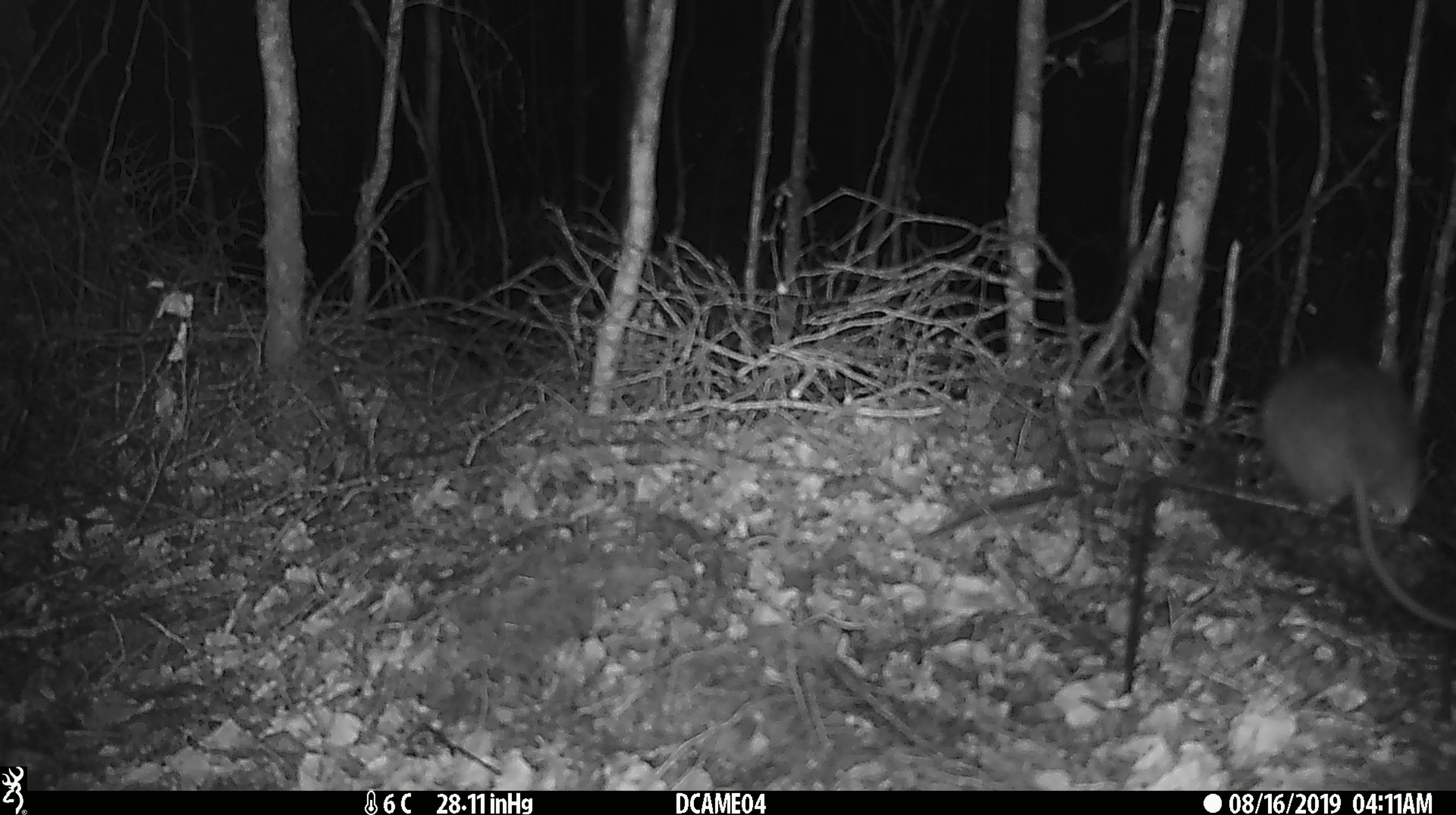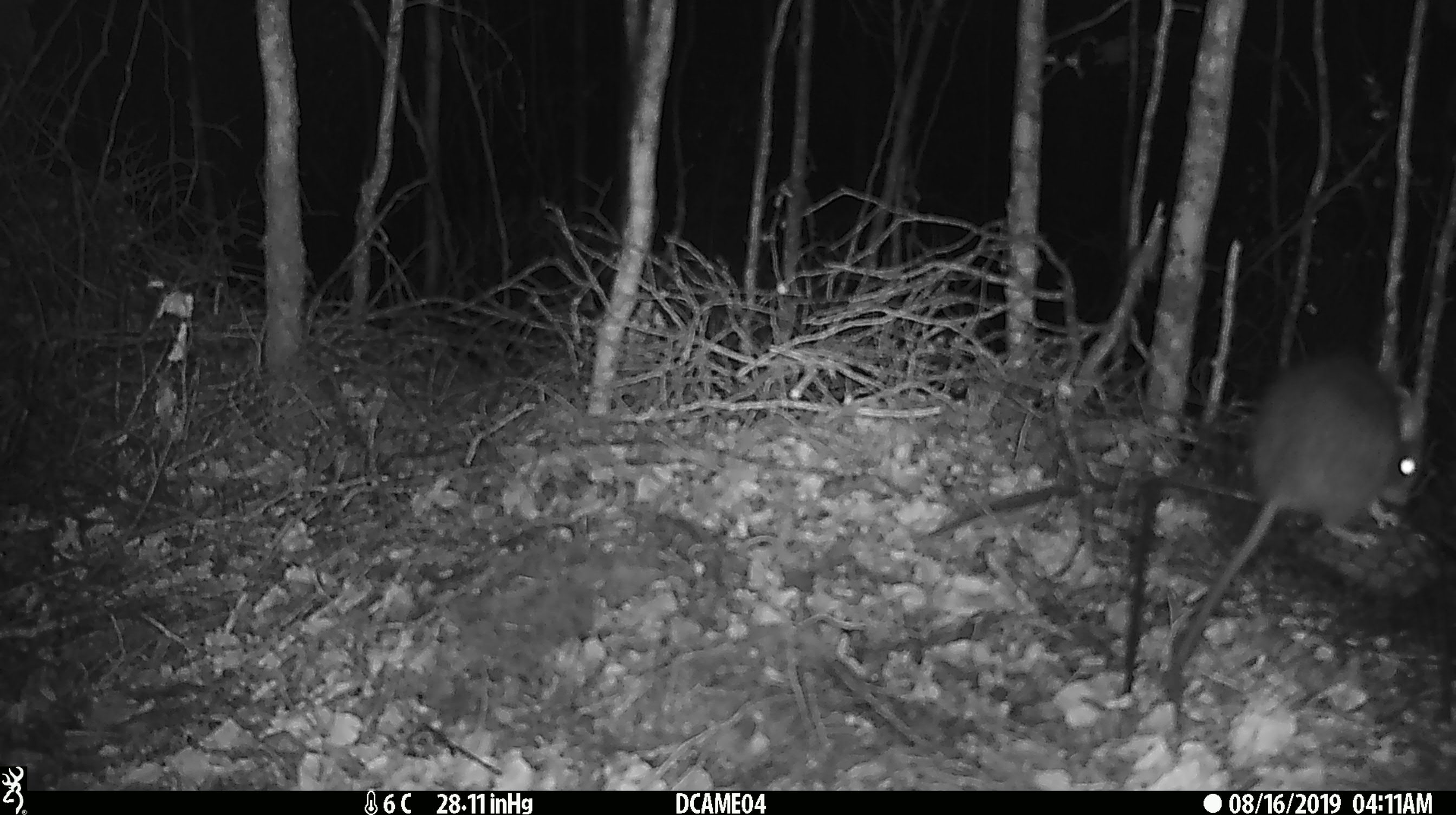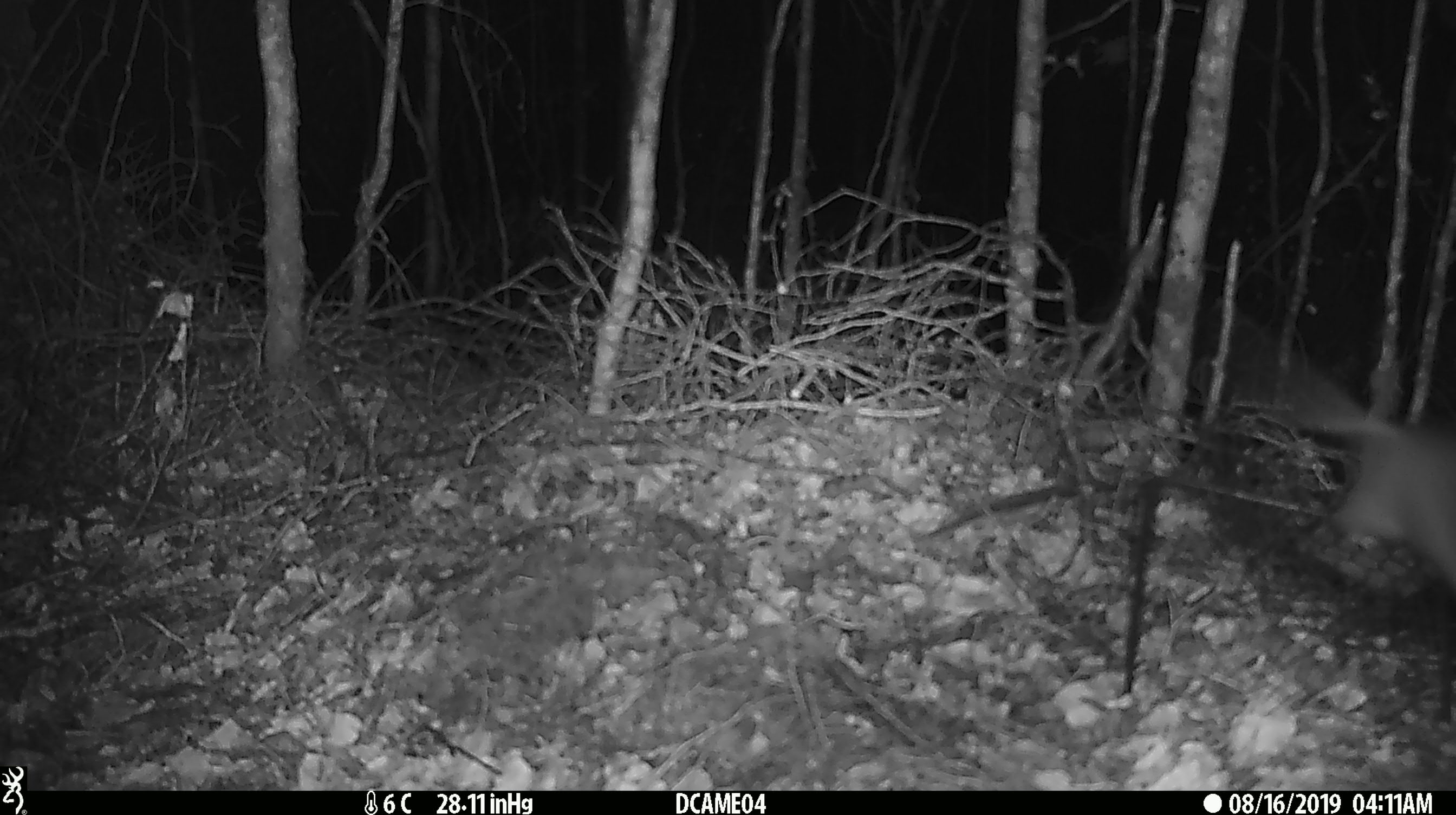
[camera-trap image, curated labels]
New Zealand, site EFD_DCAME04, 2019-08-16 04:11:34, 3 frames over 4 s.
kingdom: Animalia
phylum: Chordata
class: Mammalia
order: Rodentia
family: Muridae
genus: Rattus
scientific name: Rattus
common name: rat